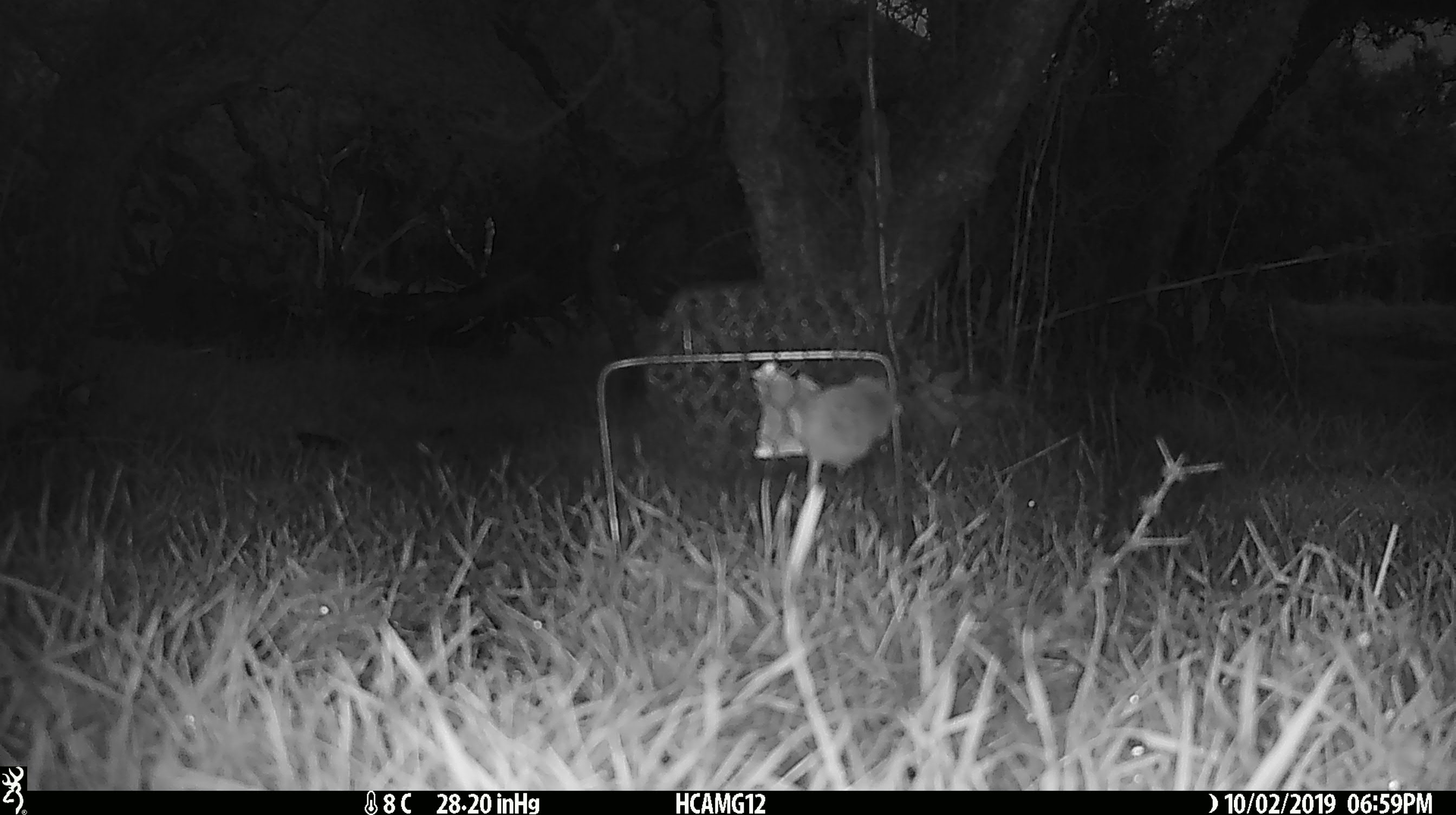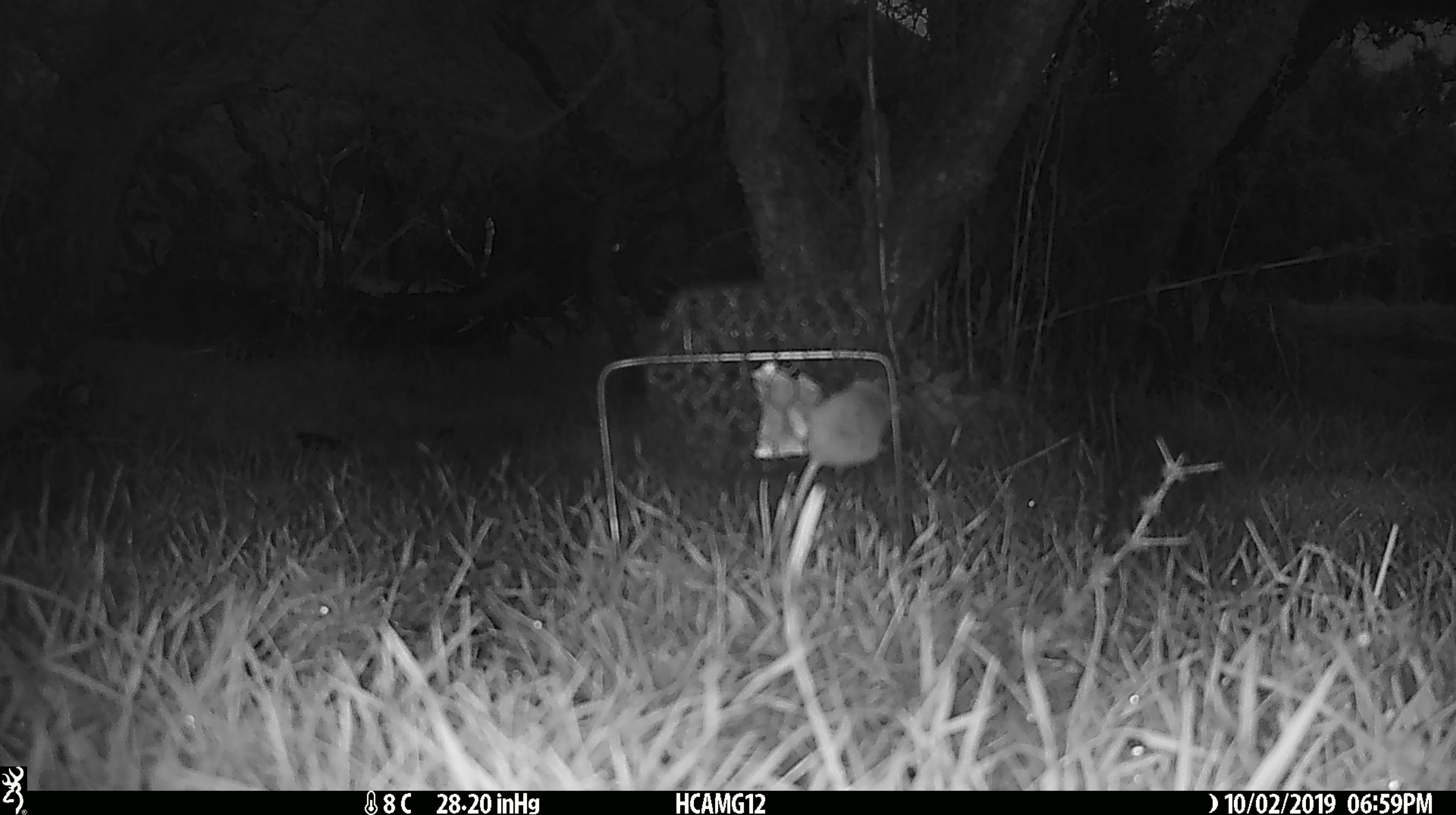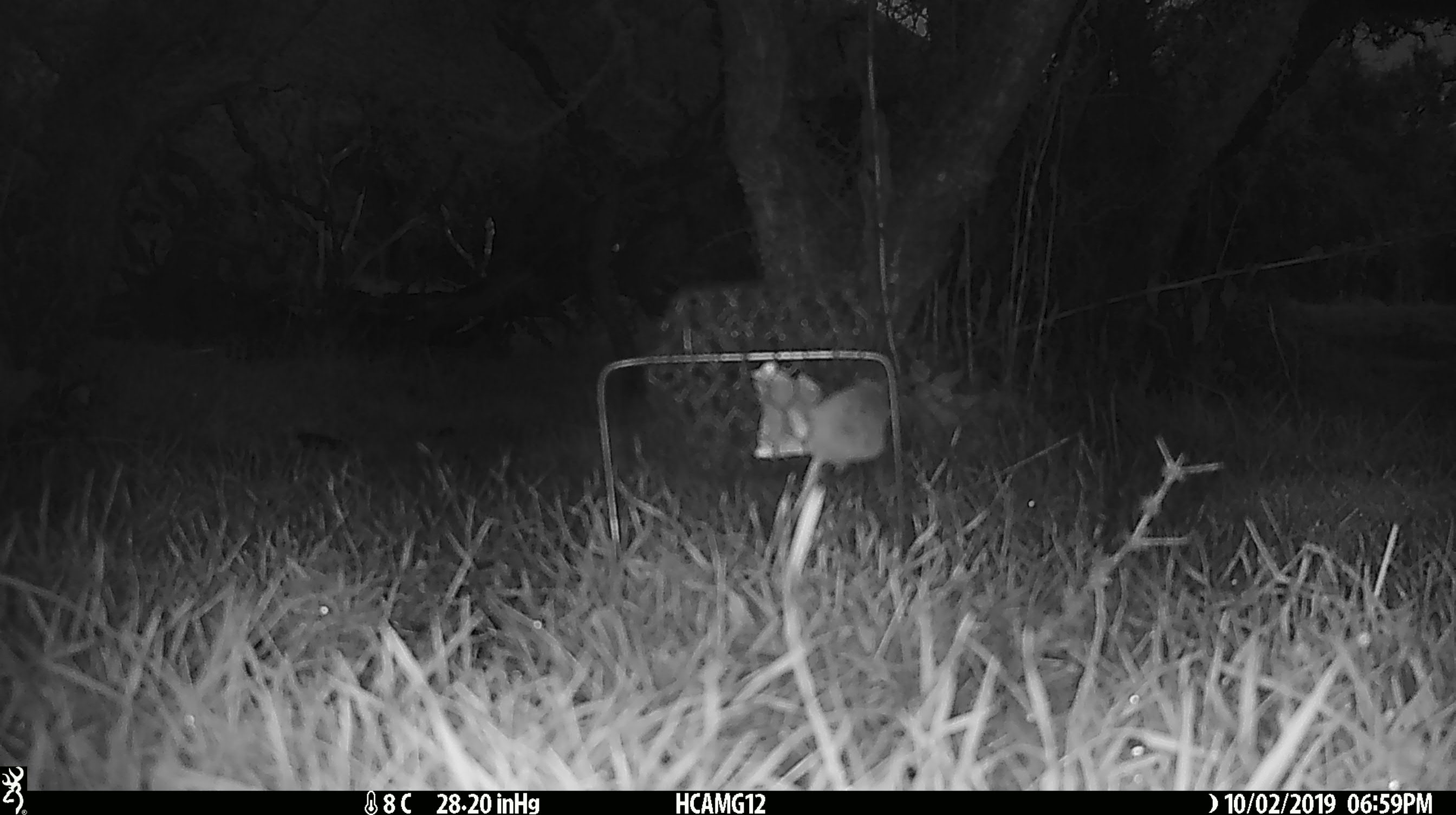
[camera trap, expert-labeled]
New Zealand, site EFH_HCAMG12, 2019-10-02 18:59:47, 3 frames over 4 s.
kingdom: Animalia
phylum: Chordata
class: Mammalia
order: Rodentia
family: Muridae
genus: Mus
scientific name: Mus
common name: mouse